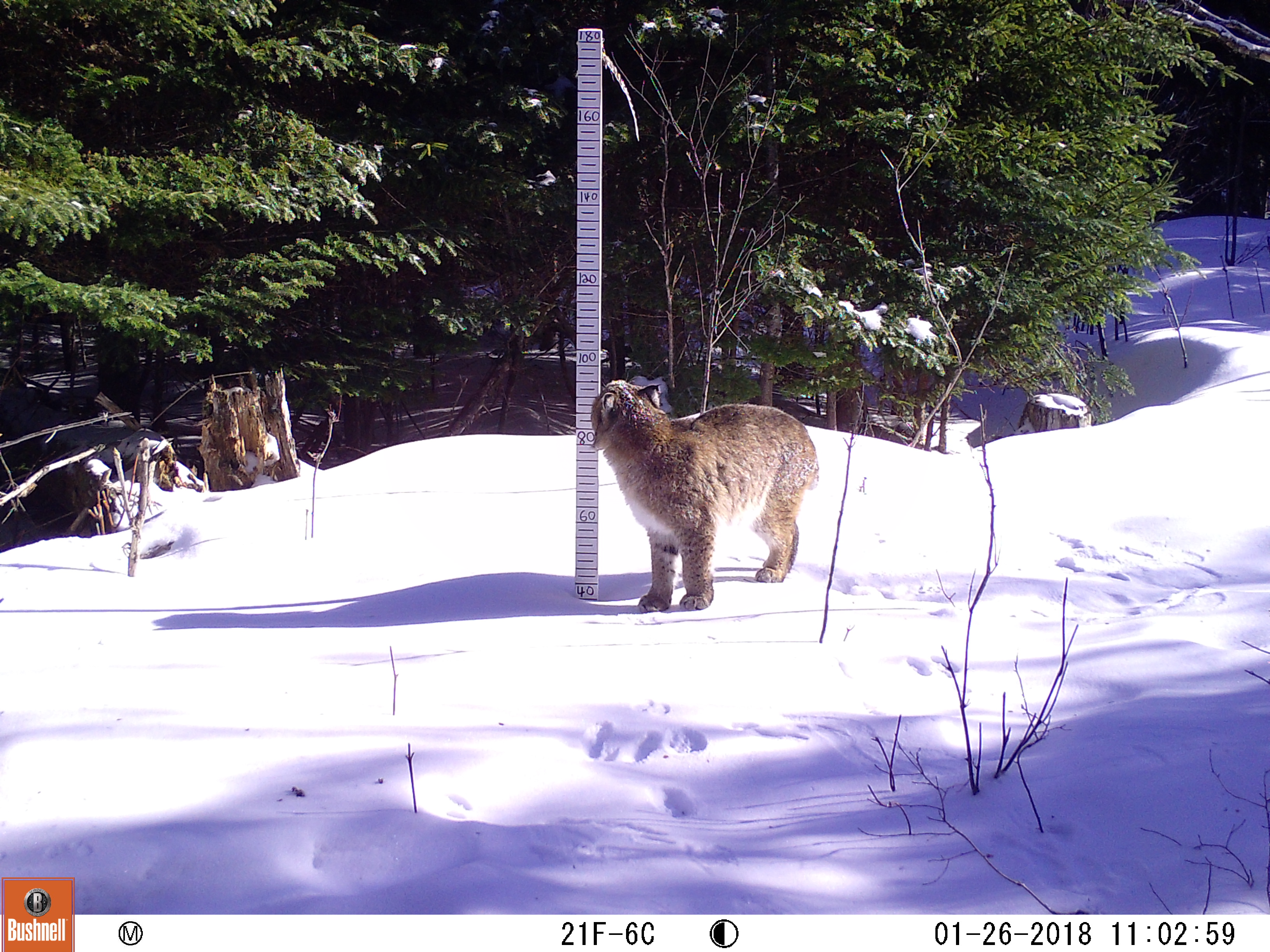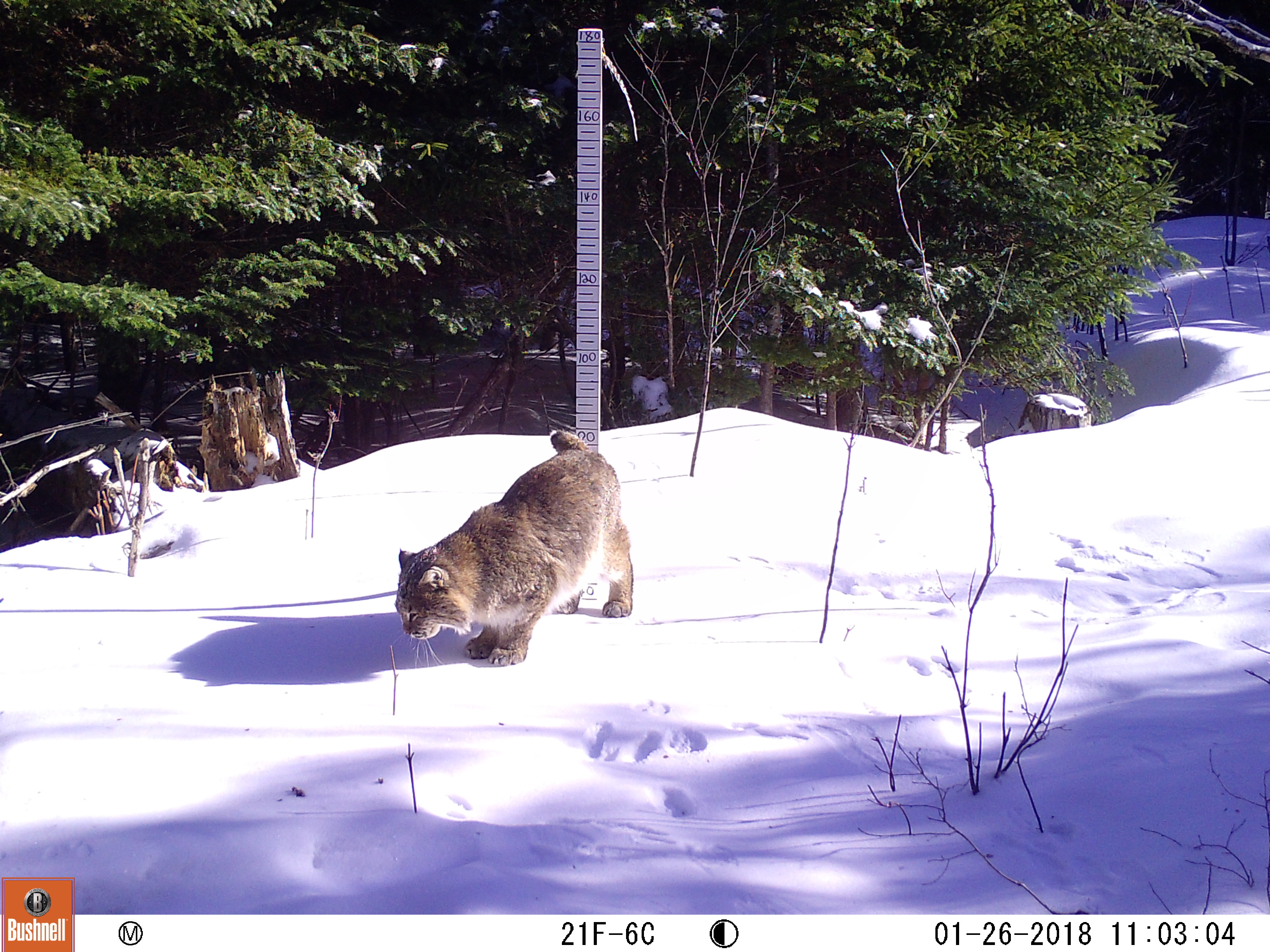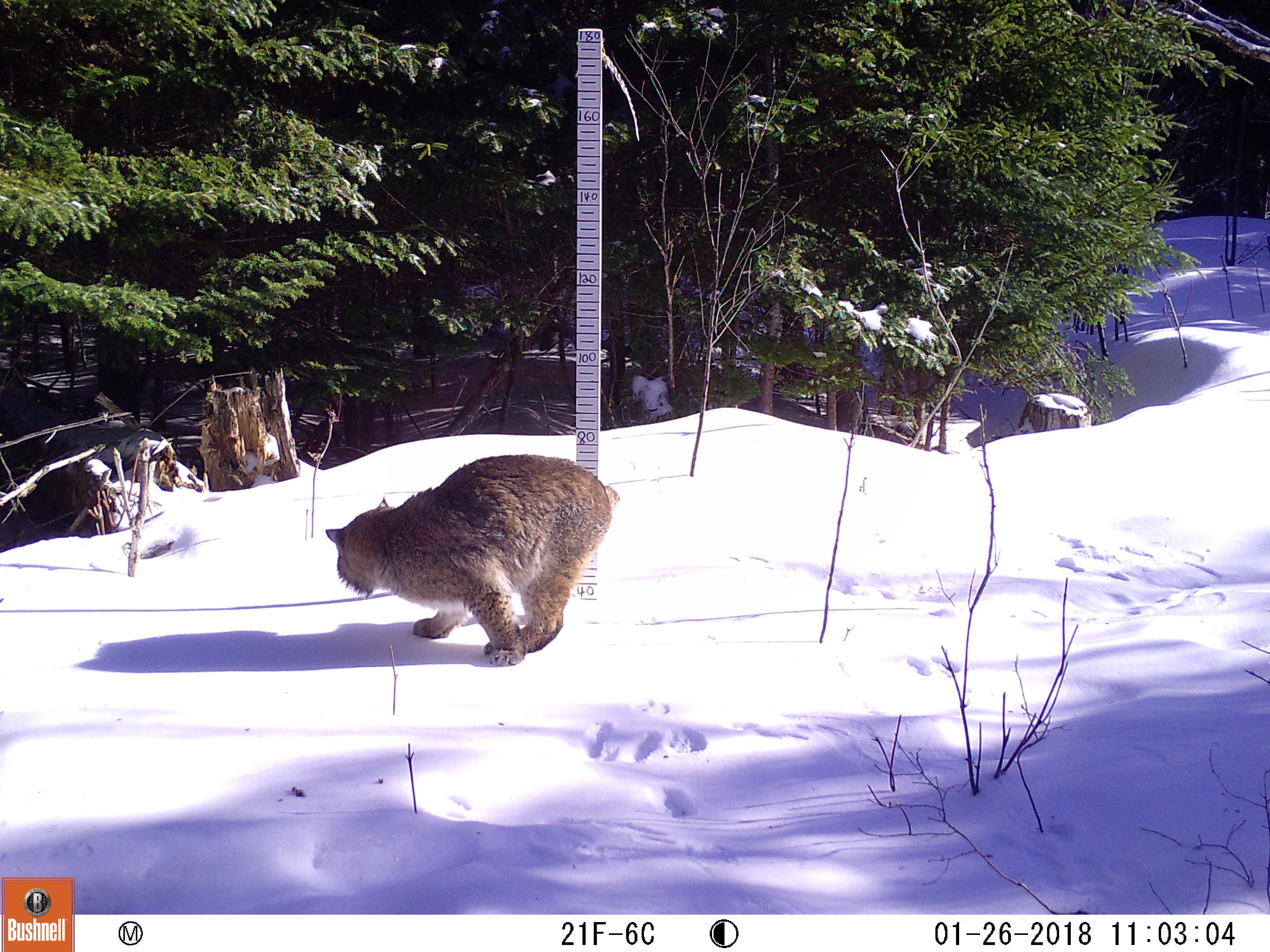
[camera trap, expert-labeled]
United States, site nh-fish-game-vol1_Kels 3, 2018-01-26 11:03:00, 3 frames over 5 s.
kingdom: Animalia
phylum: Chordata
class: Mammalia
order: Carnivora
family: Felidae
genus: Lynx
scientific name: Lynx rufus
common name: bobcat